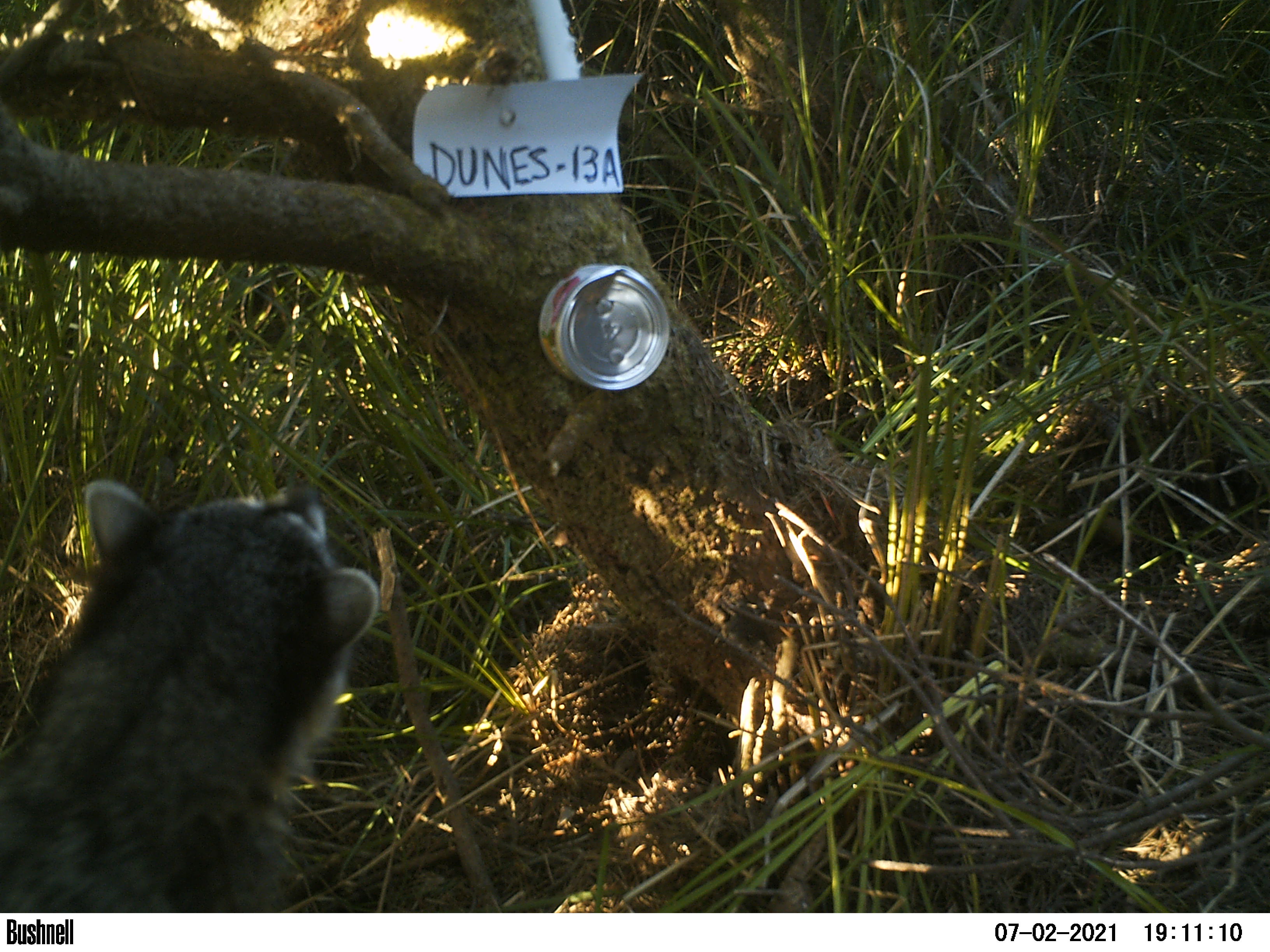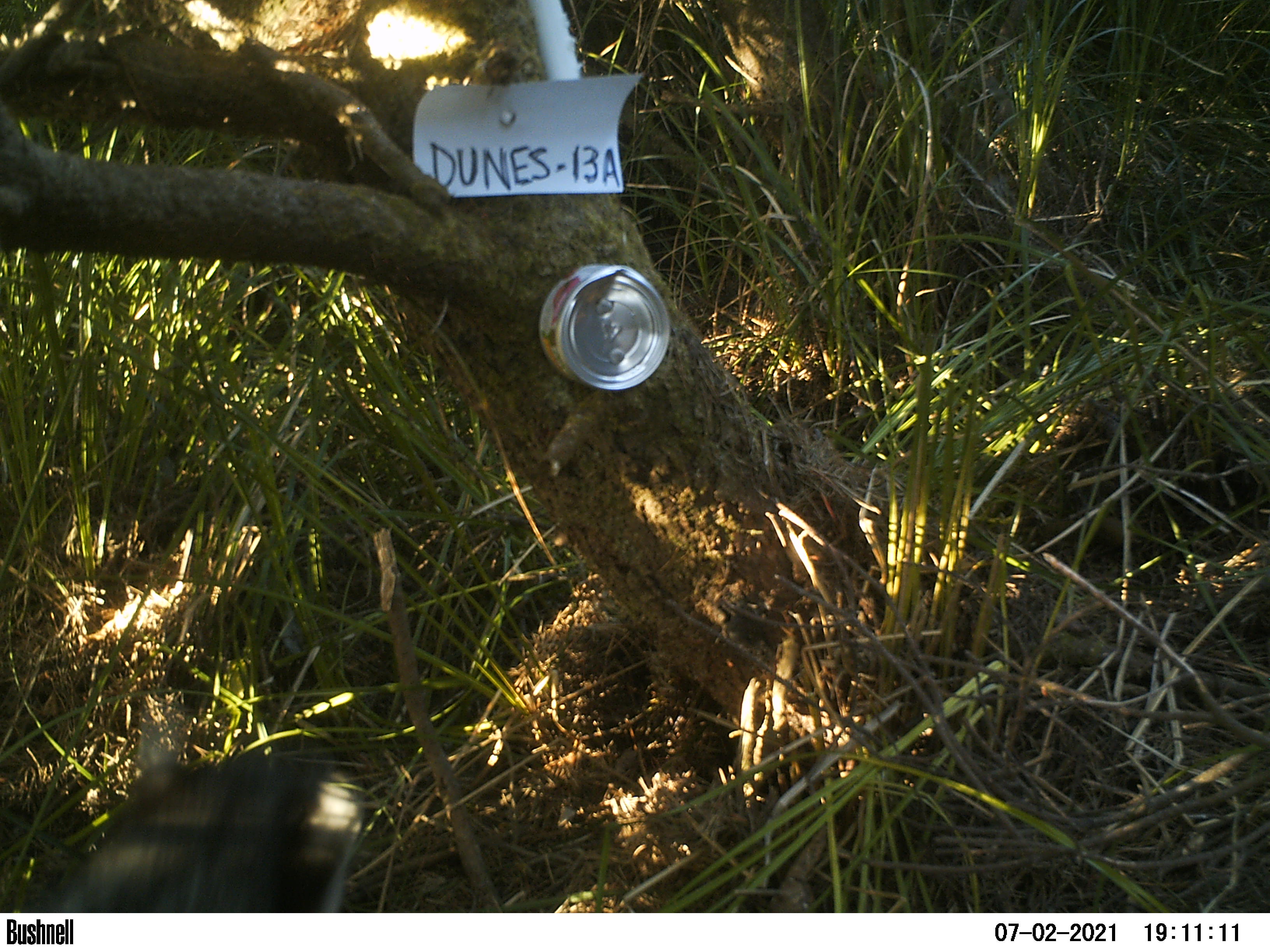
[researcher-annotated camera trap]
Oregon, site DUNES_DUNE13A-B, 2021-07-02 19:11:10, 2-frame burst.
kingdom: Animalia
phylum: Chordata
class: Mammalia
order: Carnivora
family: Procyonidae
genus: Procyon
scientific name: Procyon lotor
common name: northern raccoon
Northern raccoon (Procyon lotor).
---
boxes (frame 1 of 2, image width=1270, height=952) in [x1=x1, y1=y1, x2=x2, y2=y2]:
northern raccoon: [x1=4, y1=481, x2=384, y2=909]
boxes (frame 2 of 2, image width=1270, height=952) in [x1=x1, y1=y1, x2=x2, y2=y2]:
northern raccoon: [x1=53, y1=718, x2=373, y2=910]